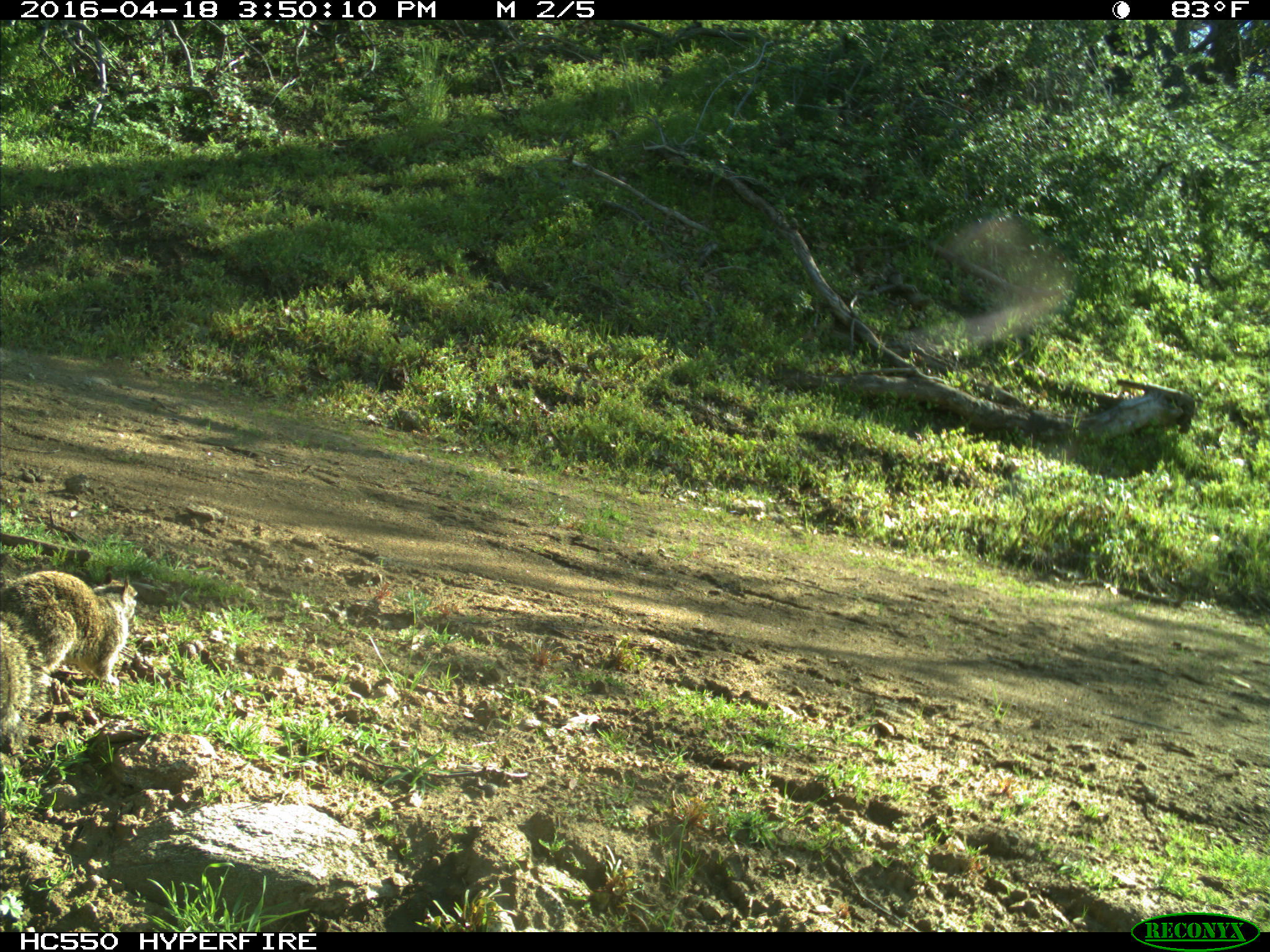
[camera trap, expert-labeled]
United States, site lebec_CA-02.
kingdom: Animalia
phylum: Chordata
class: Mammalia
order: Rodentia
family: Sciuridae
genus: Otospermophilus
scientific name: Otospermophilus beecheyi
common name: california ground squirrel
Otospermophilus beecheyi (california ground squirrel).